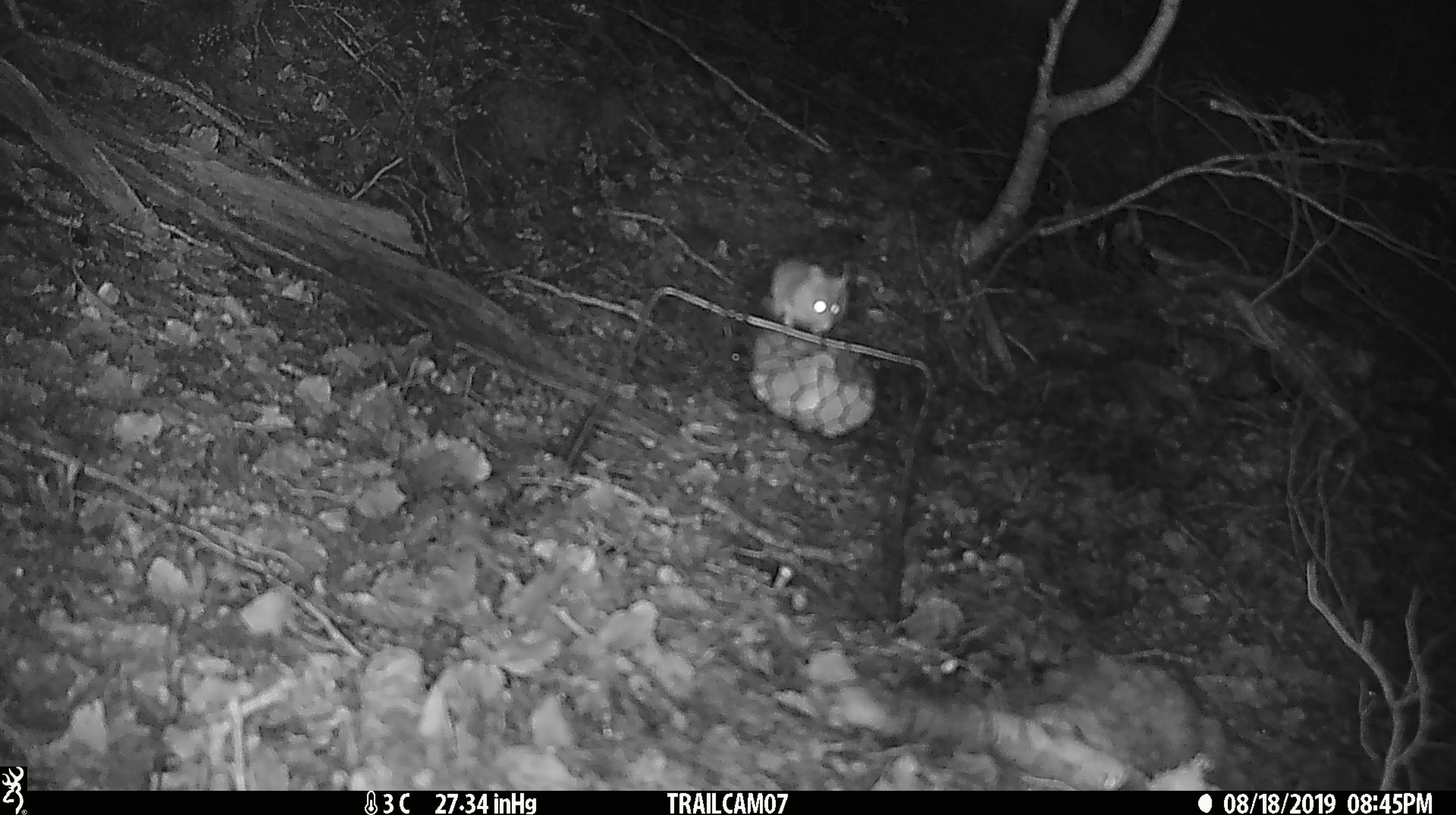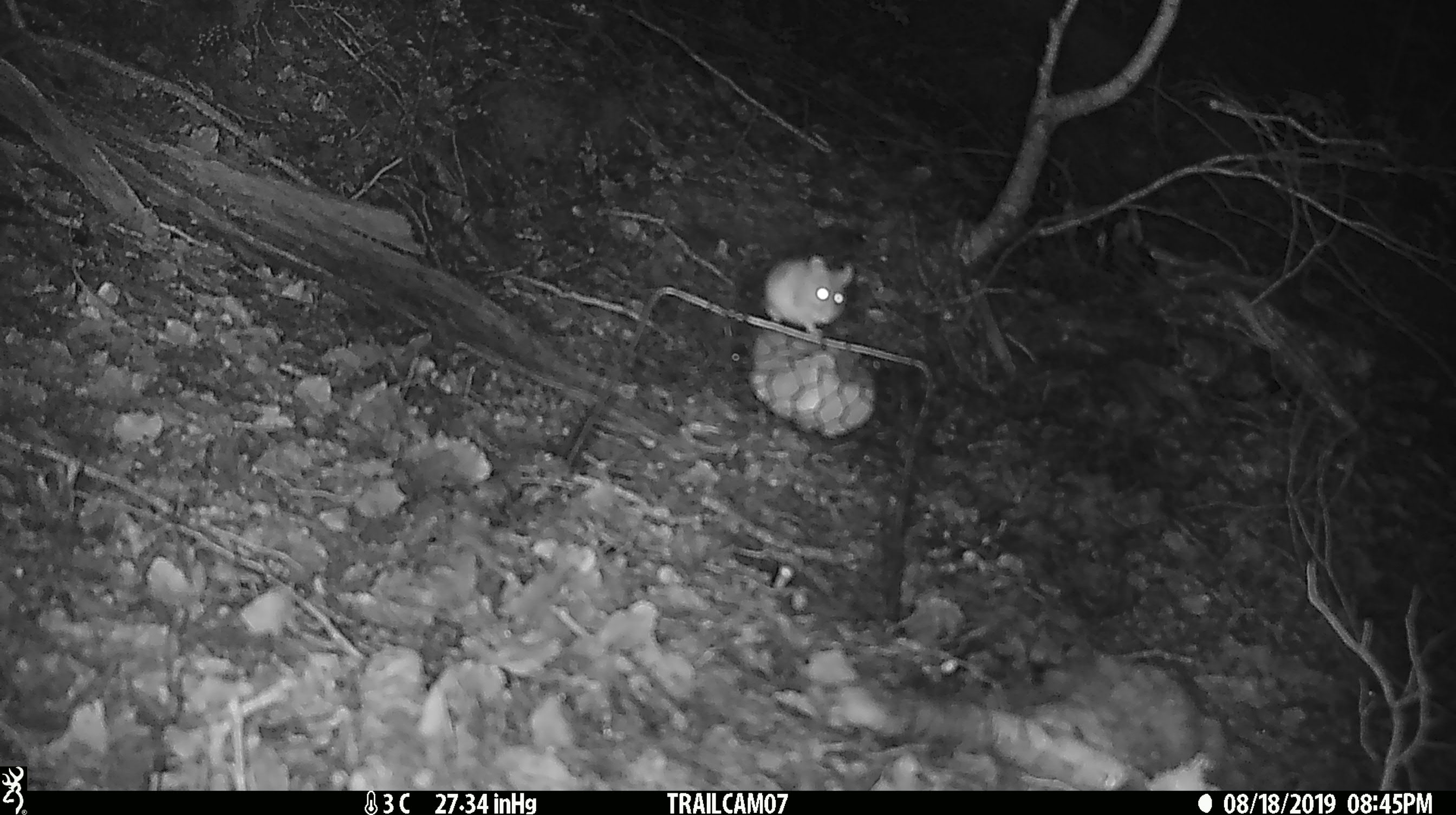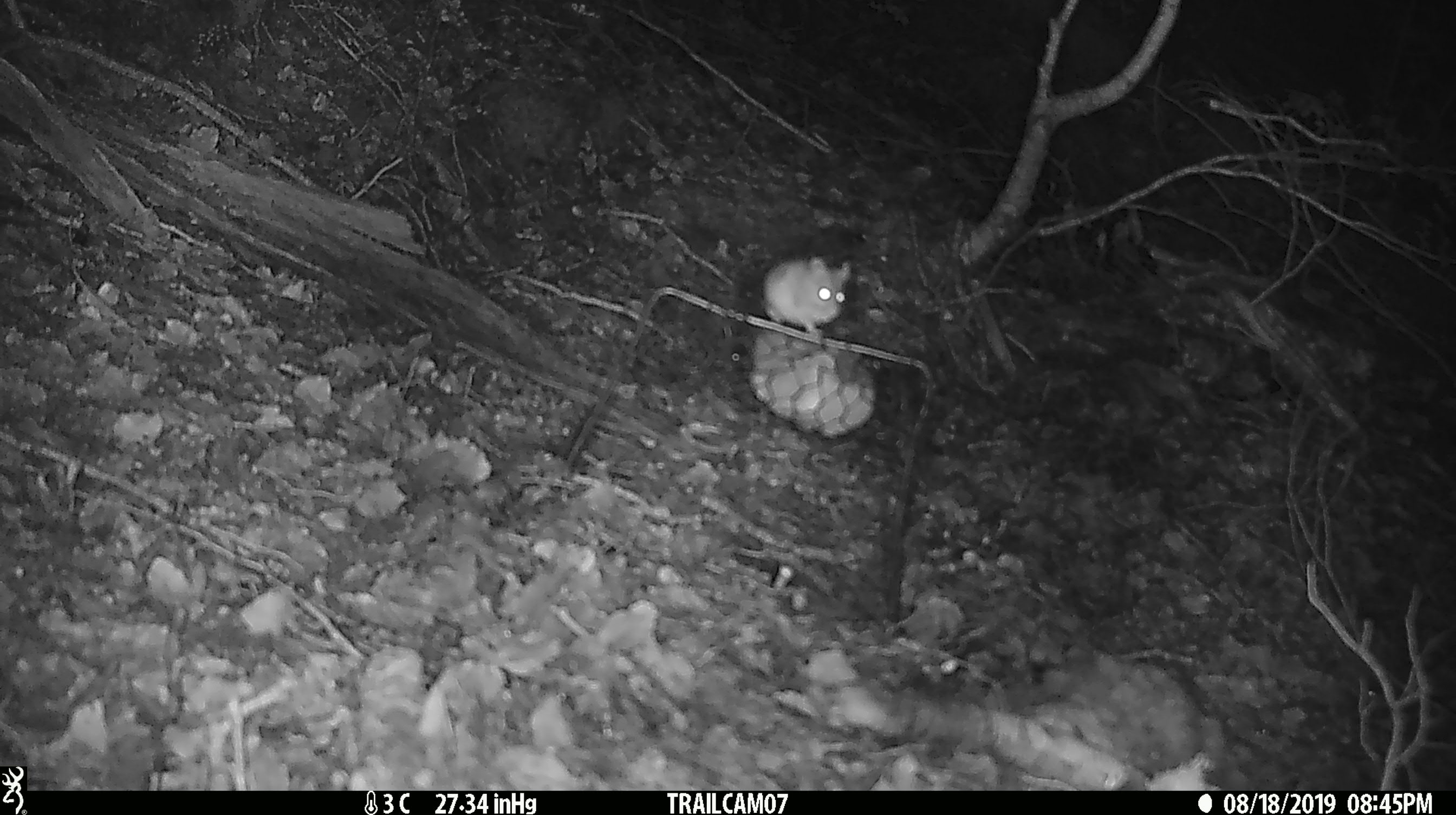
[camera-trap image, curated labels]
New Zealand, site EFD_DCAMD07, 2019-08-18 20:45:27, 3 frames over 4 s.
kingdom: Animalia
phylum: Chordata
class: Mammalia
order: Rodentia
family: Muridae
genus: Mus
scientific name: Mus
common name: mouse